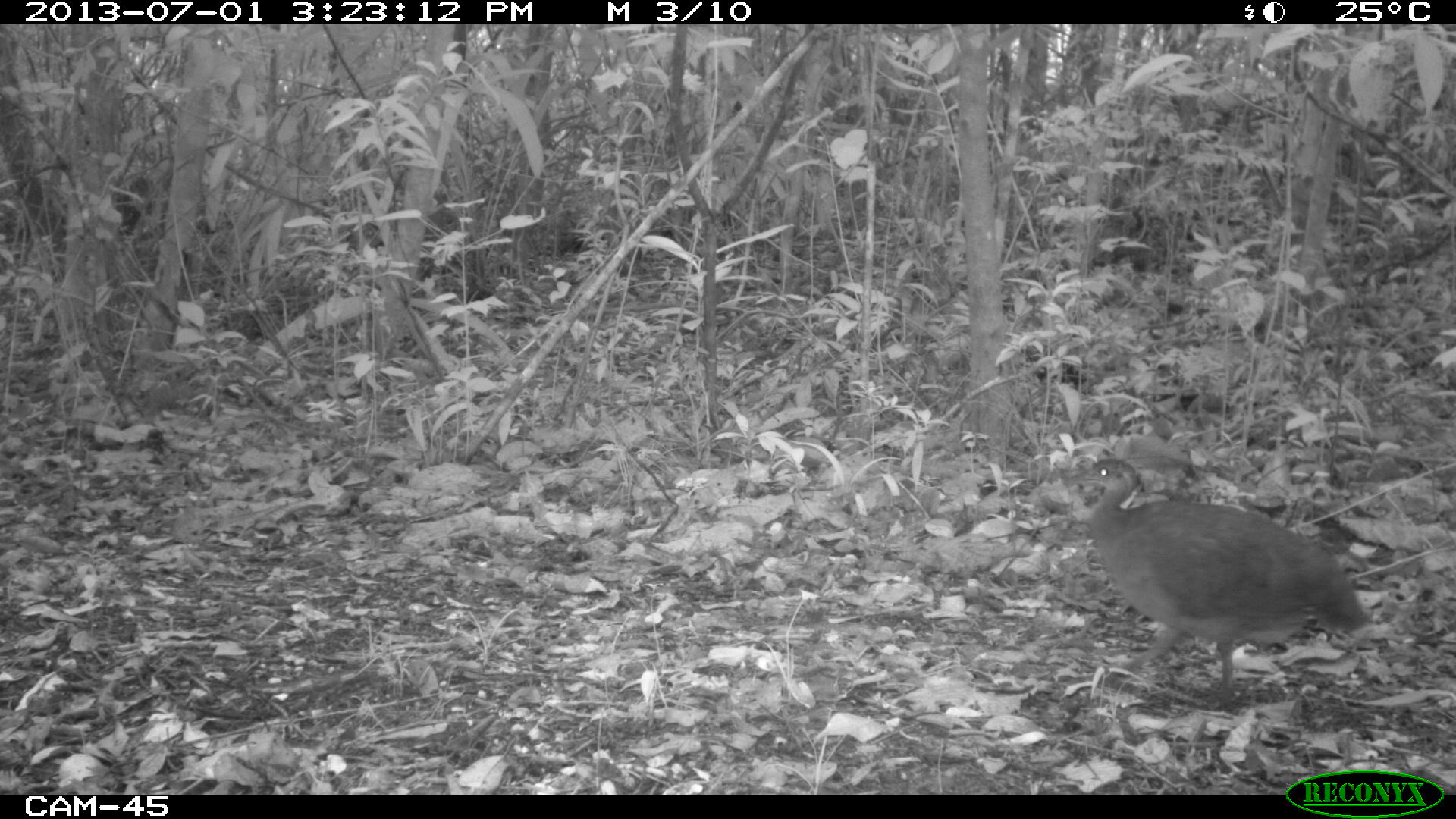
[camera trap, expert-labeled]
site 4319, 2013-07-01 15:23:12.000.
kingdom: Animalia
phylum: Chordata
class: Aves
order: Tinamiformes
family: Tinamidae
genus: Tinamus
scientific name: Tinamus major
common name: great tinamou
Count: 1.